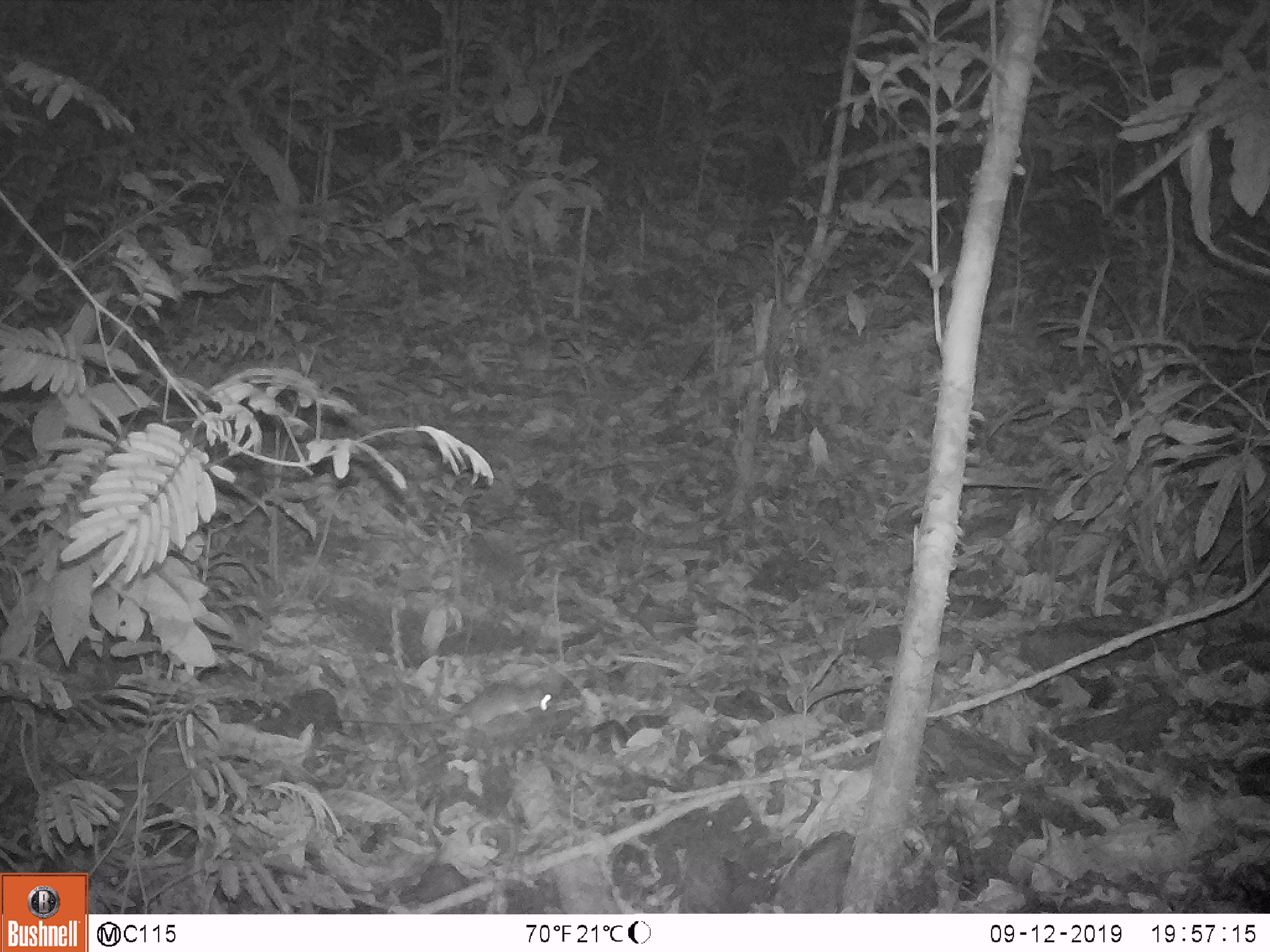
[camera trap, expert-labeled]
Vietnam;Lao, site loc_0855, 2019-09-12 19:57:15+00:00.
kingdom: Animalia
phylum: Chordata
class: Mammalia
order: Rodentia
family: Muridae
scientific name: Muridae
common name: old-world mice and rats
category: unidentified murid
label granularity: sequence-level